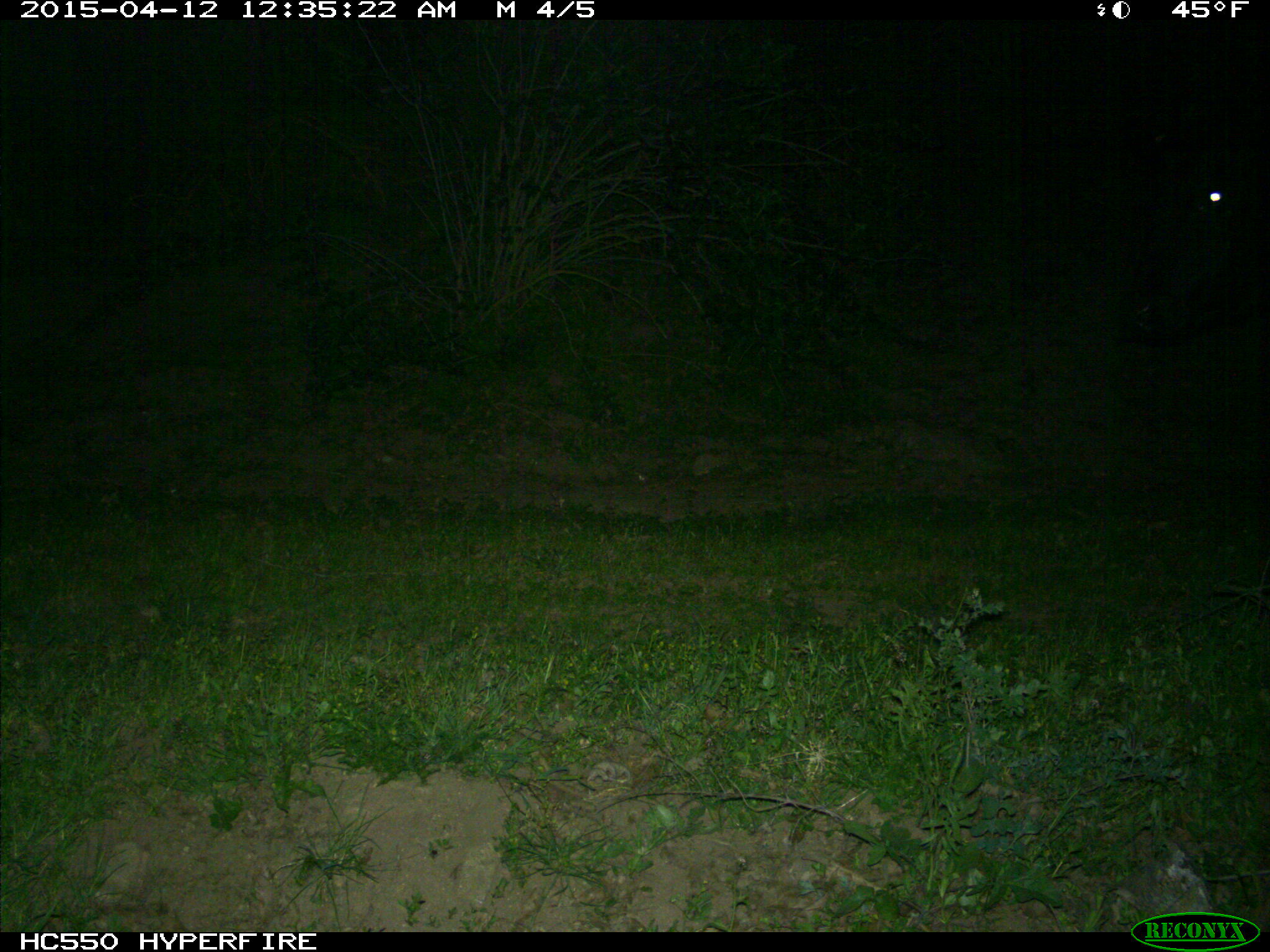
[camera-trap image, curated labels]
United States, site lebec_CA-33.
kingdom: Animalia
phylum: Chordata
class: Mammalia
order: Artiodactyla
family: Bovidae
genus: Bos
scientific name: Bos taurus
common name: domestic cow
Bos taurus (domestic cow).